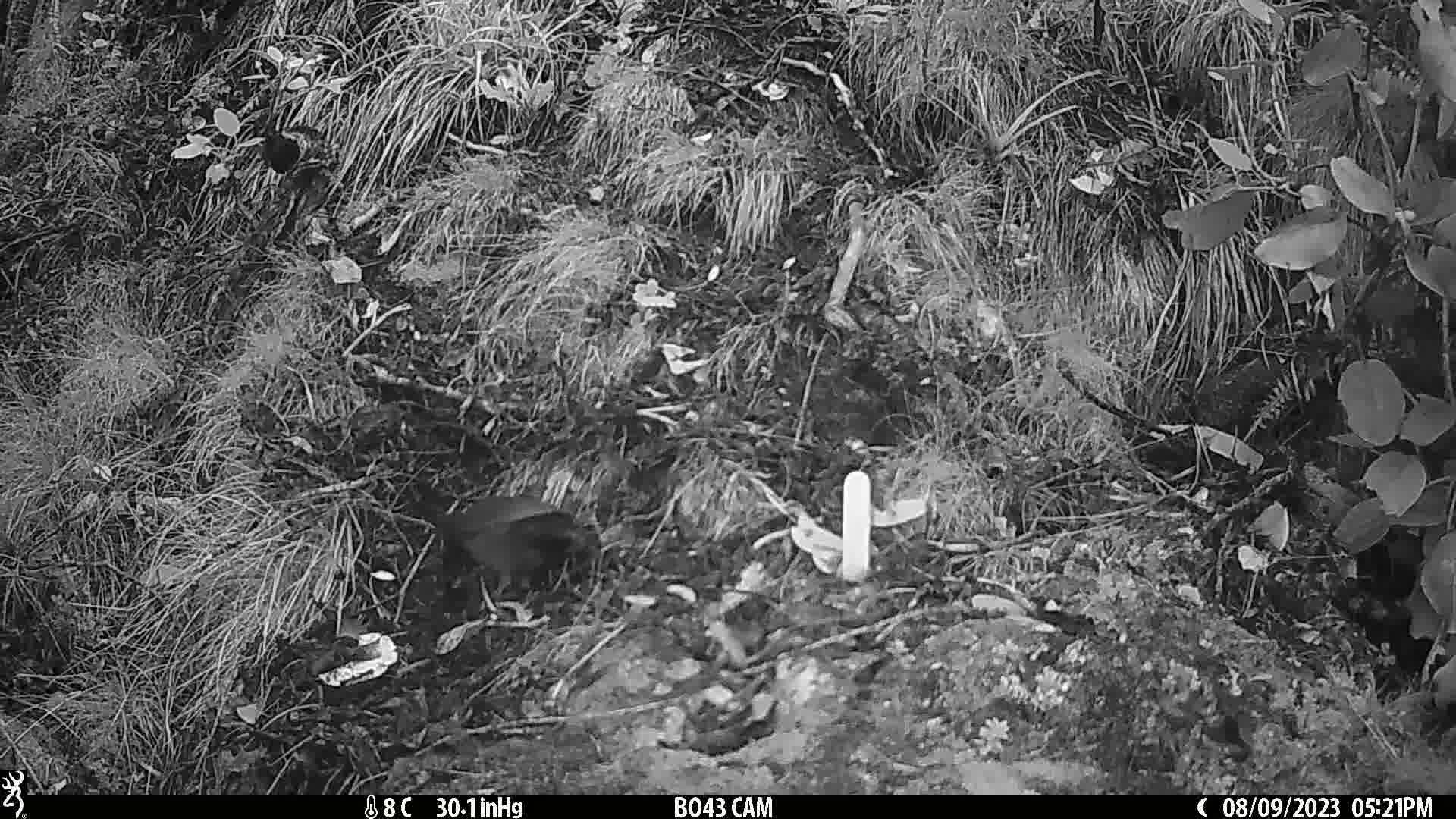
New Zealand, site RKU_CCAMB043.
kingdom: Animalia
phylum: Chordata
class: Aves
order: Passeriformes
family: Turdidae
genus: Turdus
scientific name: Turdus merula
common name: eurasian blackbird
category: blackbird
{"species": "blackbird (eurasian blackbird) (Turdus merula)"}